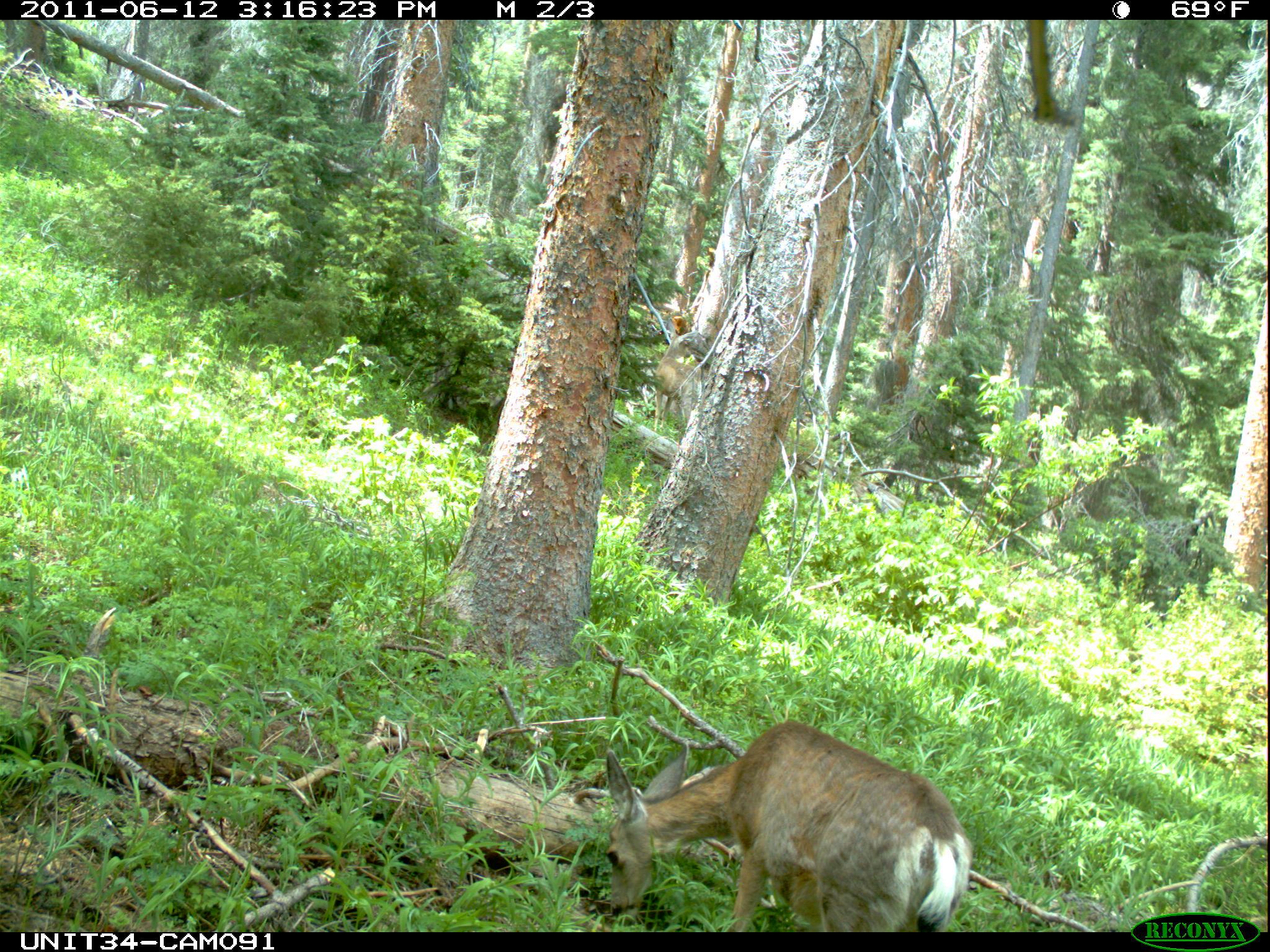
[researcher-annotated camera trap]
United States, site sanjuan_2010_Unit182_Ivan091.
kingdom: Animalia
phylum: Chordata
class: Mammalia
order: Artiodactyla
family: Cervidae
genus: Odocoileus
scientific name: Odocoileus hemionus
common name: mule deer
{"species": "Odocoileus hemionus (mule deer)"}